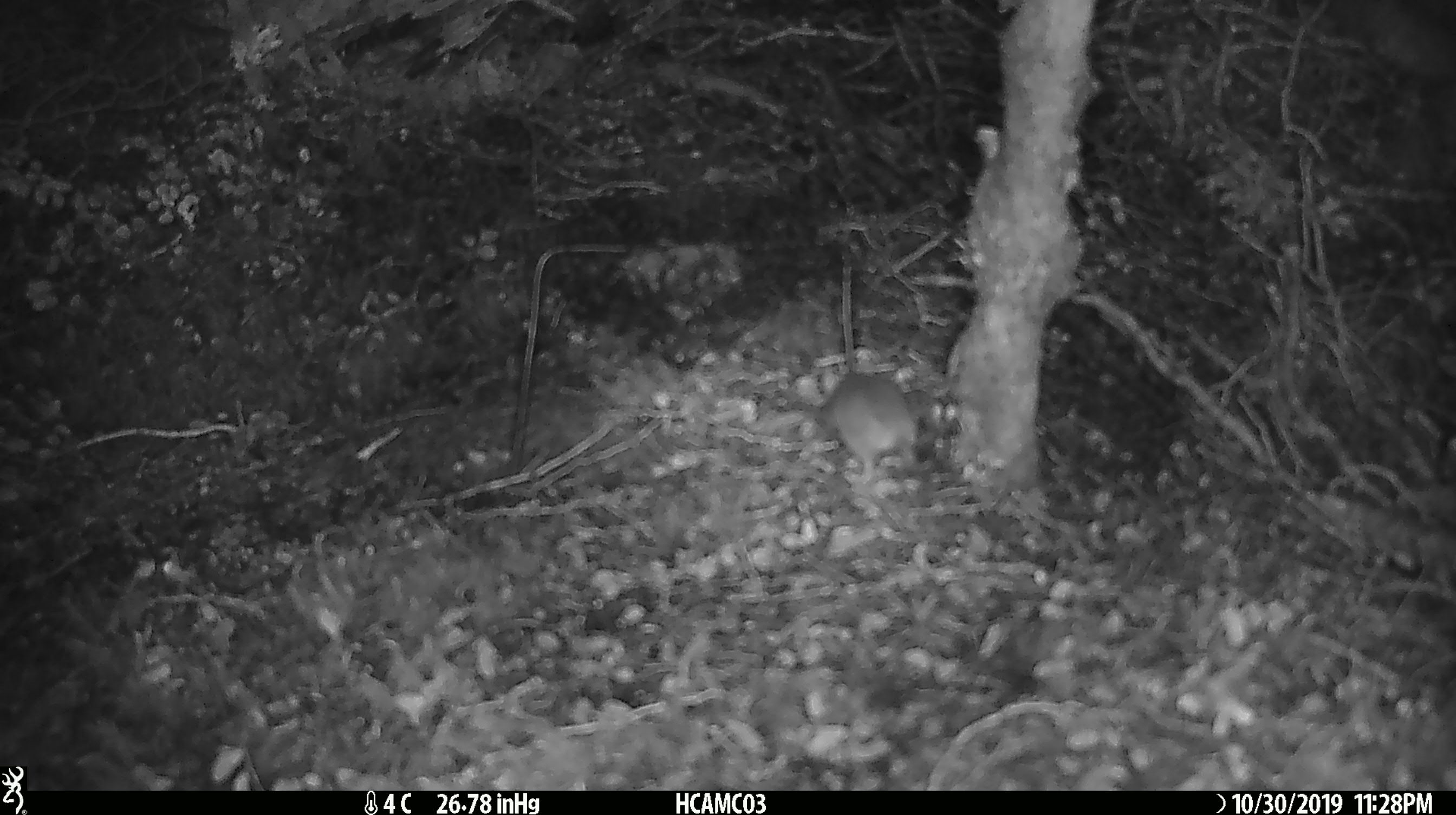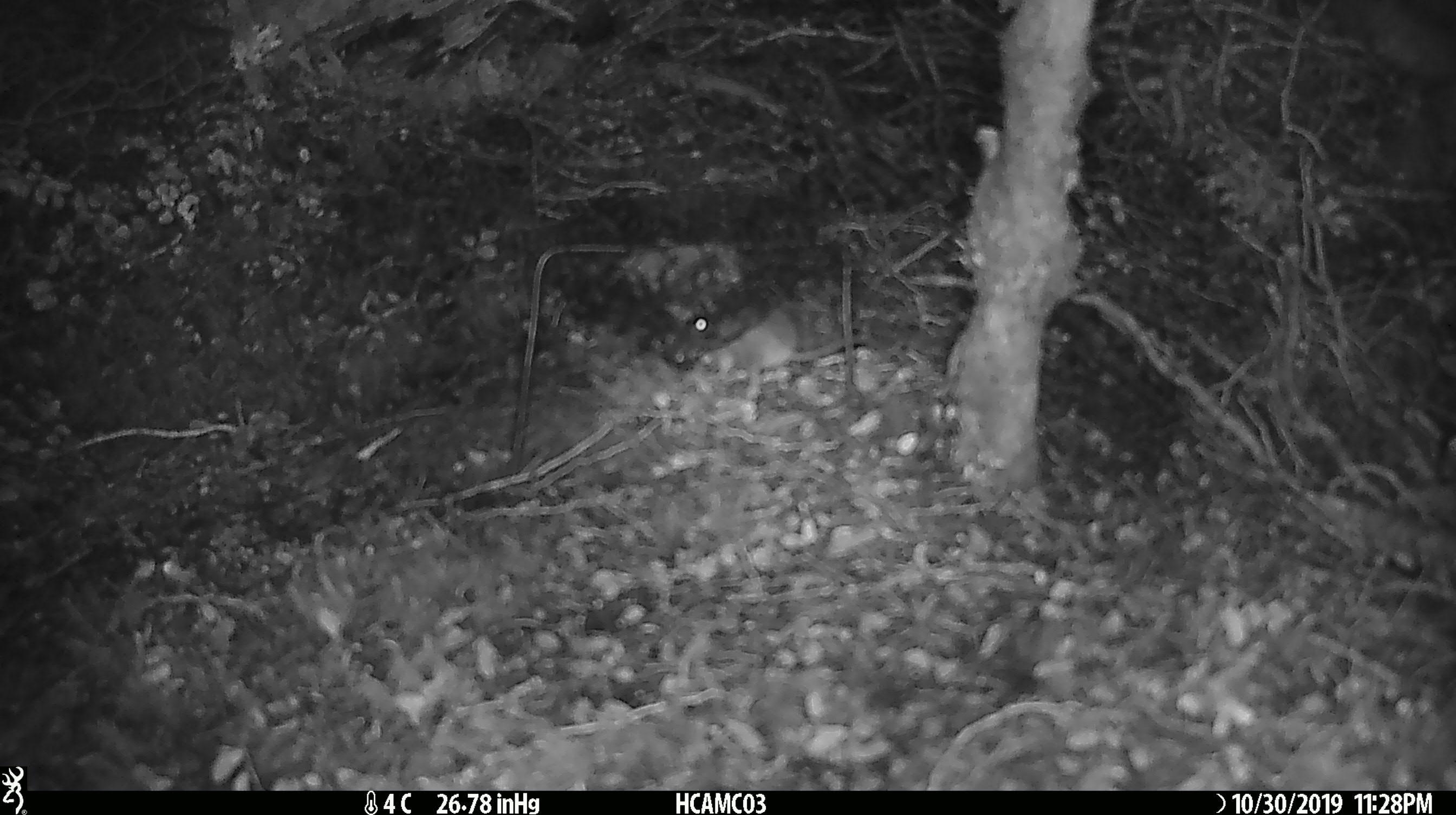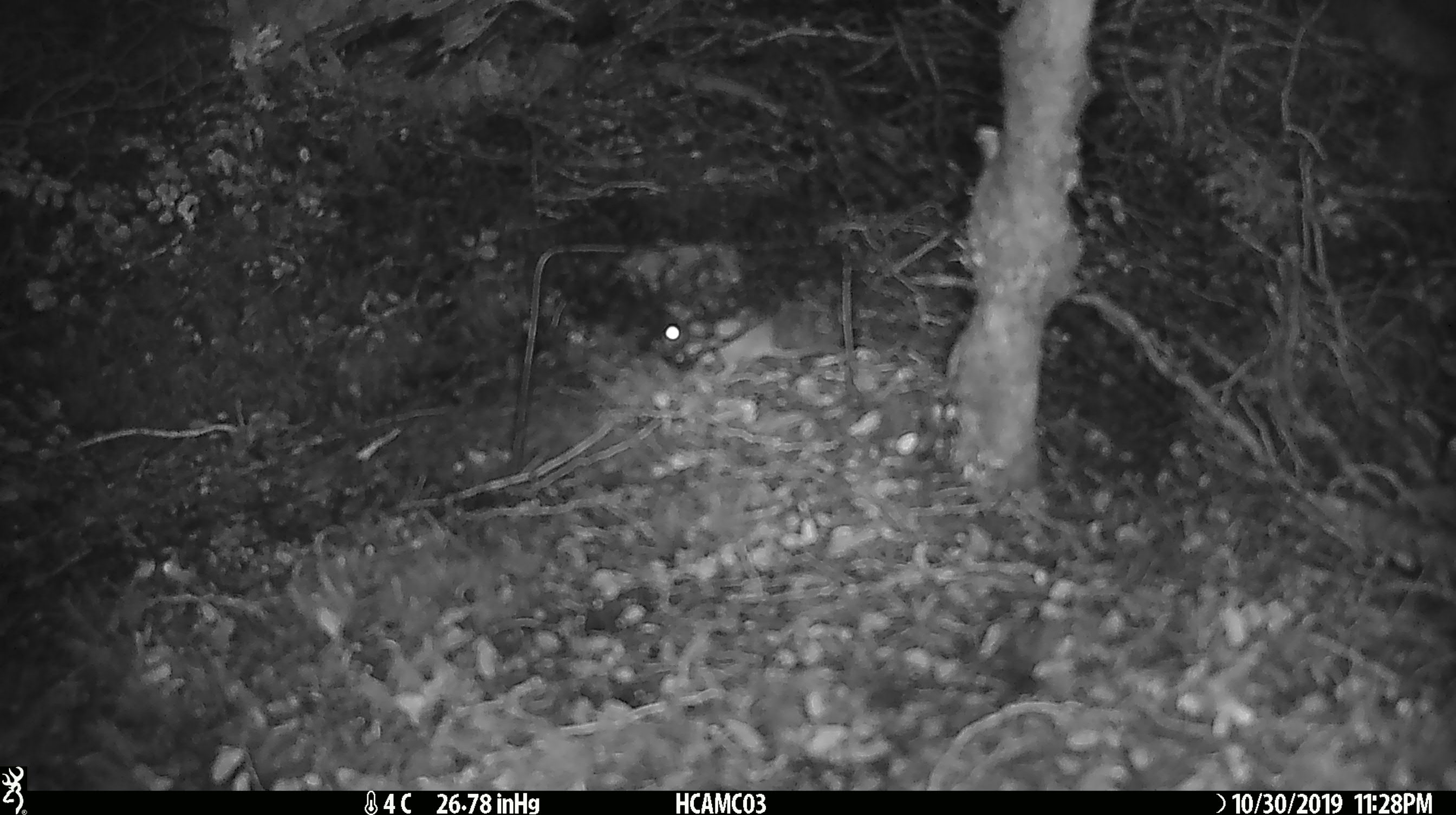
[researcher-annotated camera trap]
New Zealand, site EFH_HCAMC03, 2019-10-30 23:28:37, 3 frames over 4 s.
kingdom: Animalia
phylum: Chordata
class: Mammalia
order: Rodentia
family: Muridae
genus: Mus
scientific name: Mus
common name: mouse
Mouse (Mus).